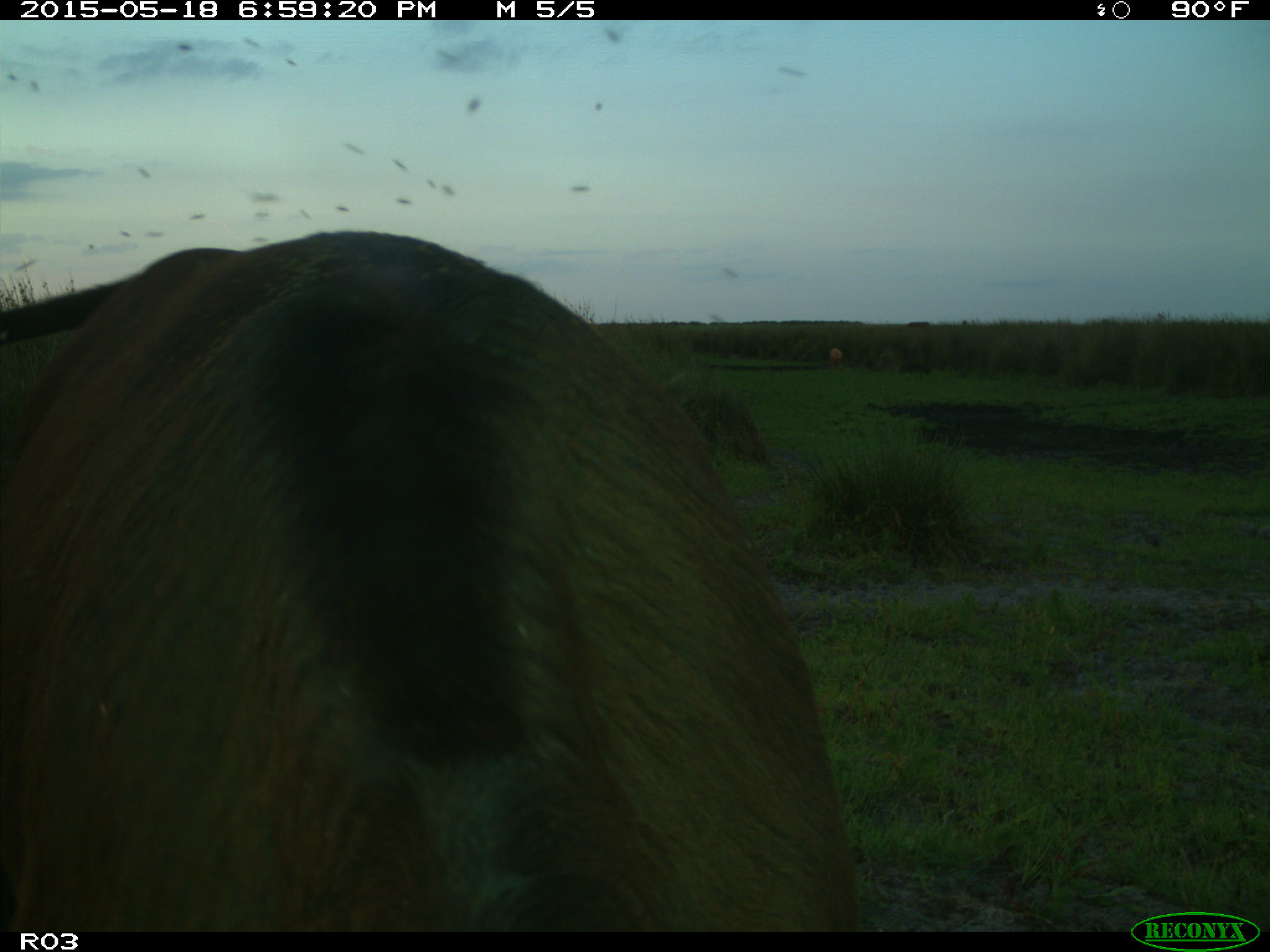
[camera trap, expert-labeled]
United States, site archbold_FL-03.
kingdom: Animalia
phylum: Chordata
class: Mammalia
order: Artiodactyla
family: Bovidae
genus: Bos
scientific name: Bos taurus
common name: domestic cow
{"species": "Bos taurus (domestic cow)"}